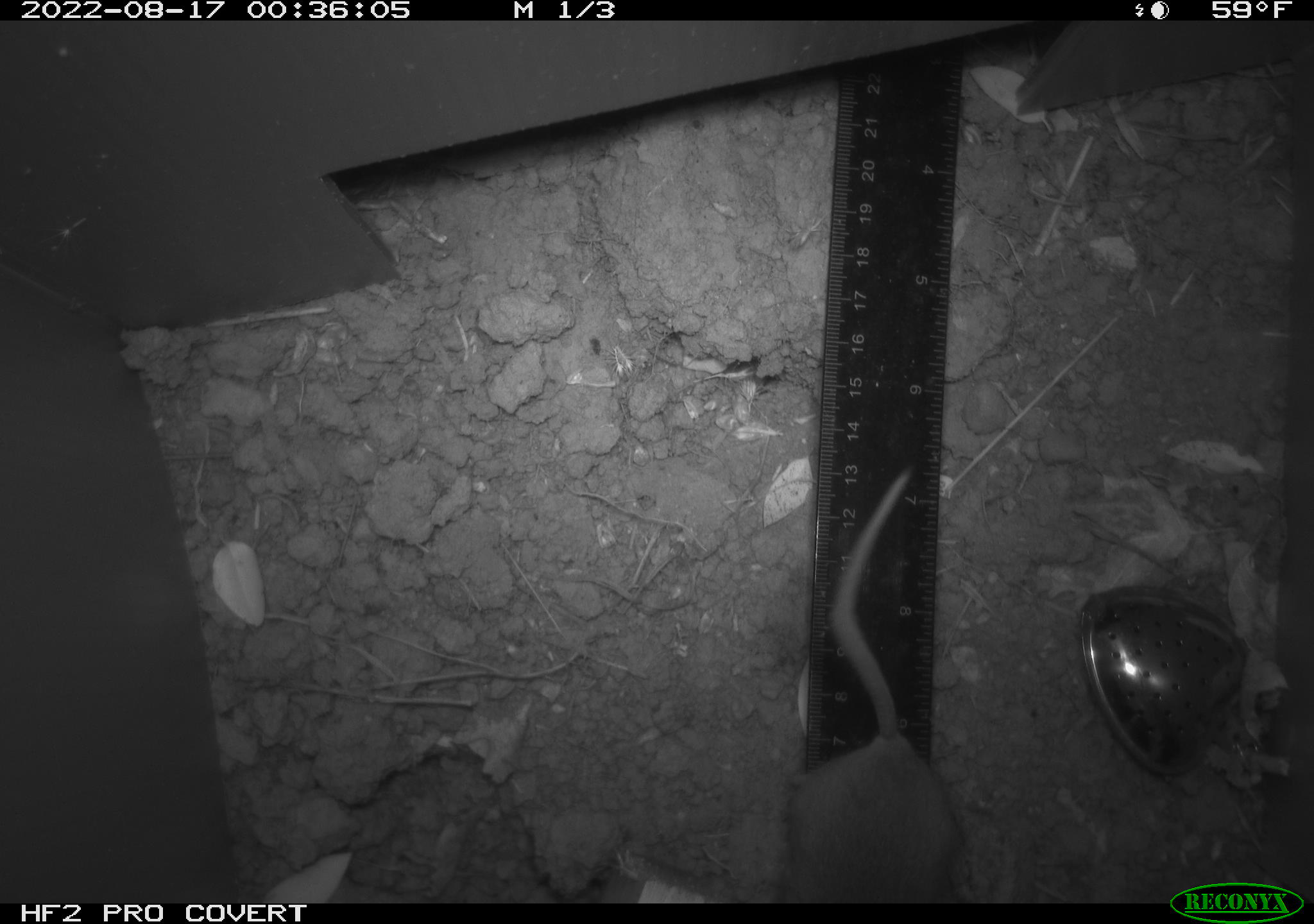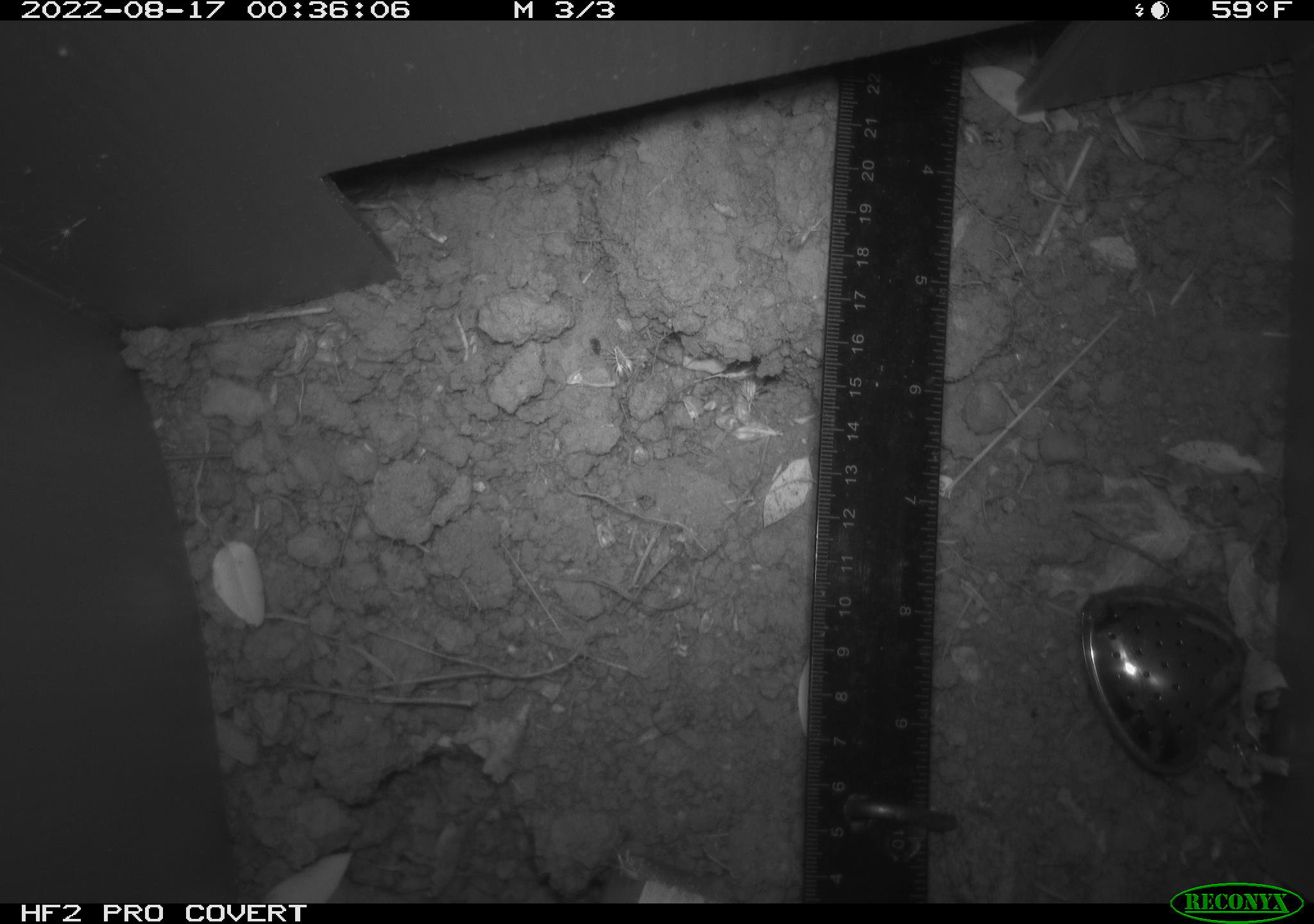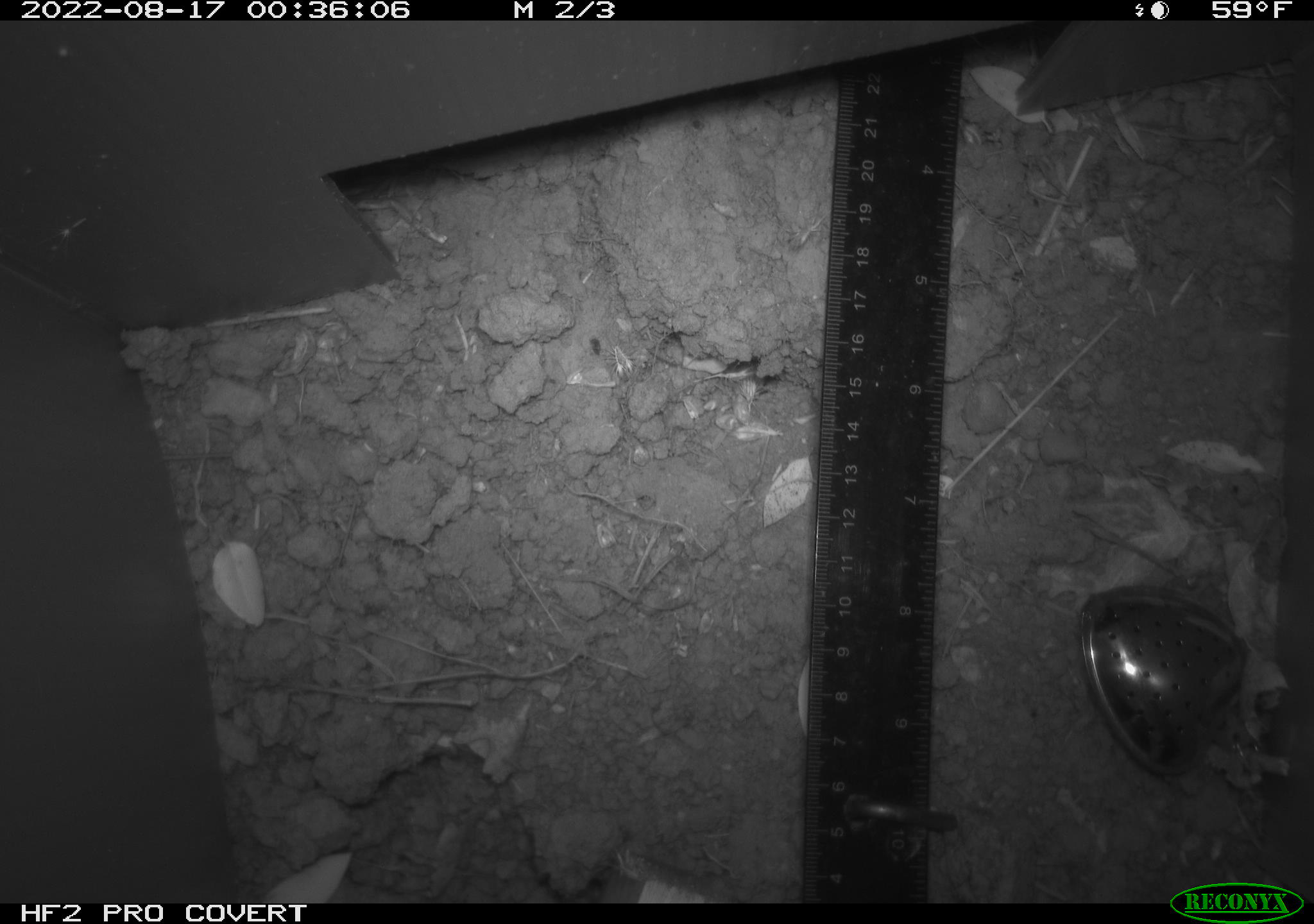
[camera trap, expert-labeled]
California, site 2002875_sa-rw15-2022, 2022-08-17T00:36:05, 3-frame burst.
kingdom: Animalia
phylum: Chordata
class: Mammalia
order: Rodentia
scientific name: Rodentia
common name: rodent